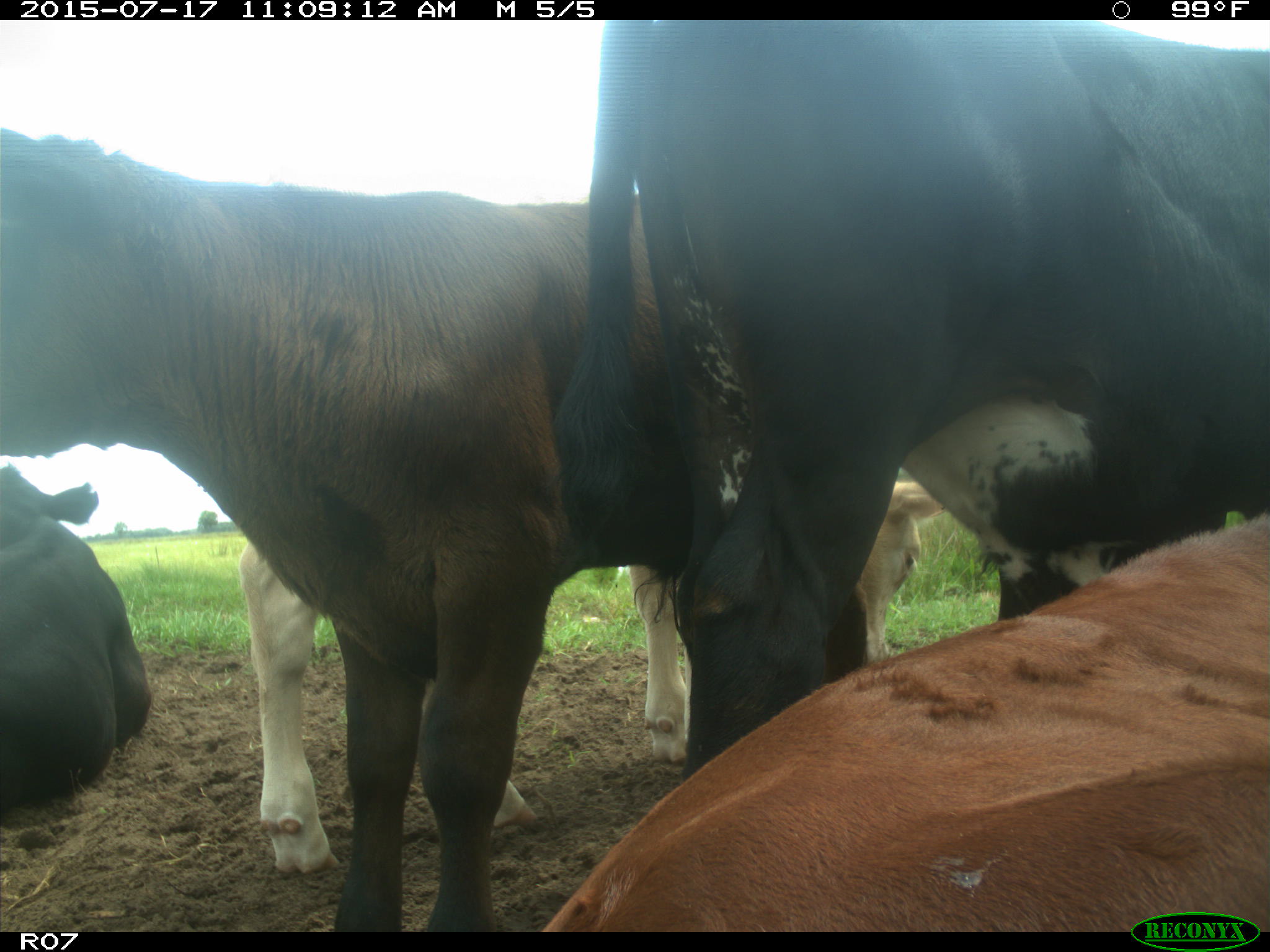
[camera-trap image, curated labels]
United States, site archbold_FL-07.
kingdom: Animalia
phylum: Chordata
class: Mammalia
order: Artiodactyla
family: Bovidae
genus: Bos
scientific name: Bos taurus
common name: domestic cow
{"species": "Bos taurus (domestic cow)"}